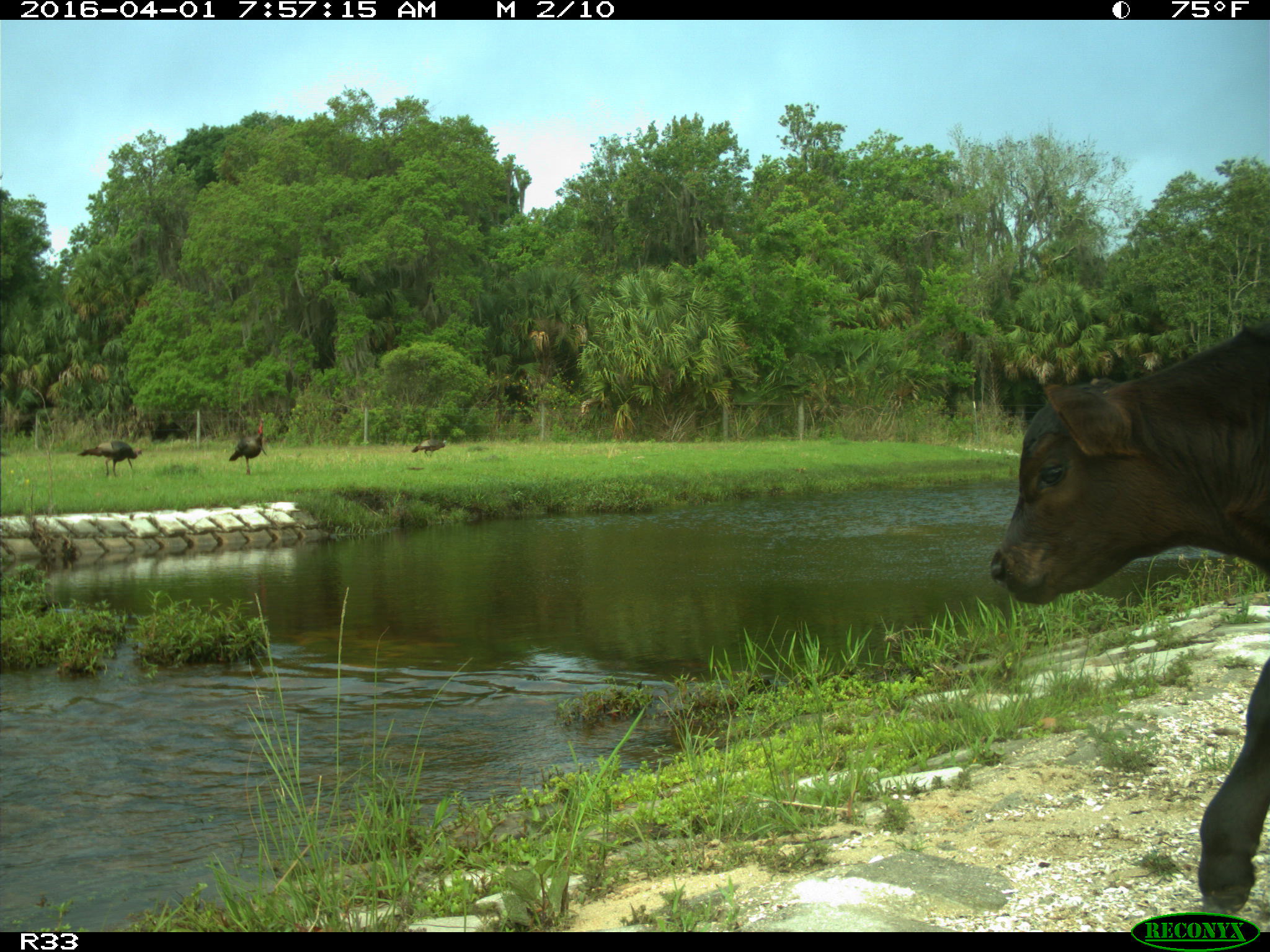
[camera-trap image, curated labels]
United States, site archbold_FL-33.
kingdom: Animalia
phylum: Chordata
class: Mammalia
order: Artiodactyla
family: Bovidae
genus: Bos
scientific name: Bos taurus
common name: domestic cow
Bos taurus (domestic cow).